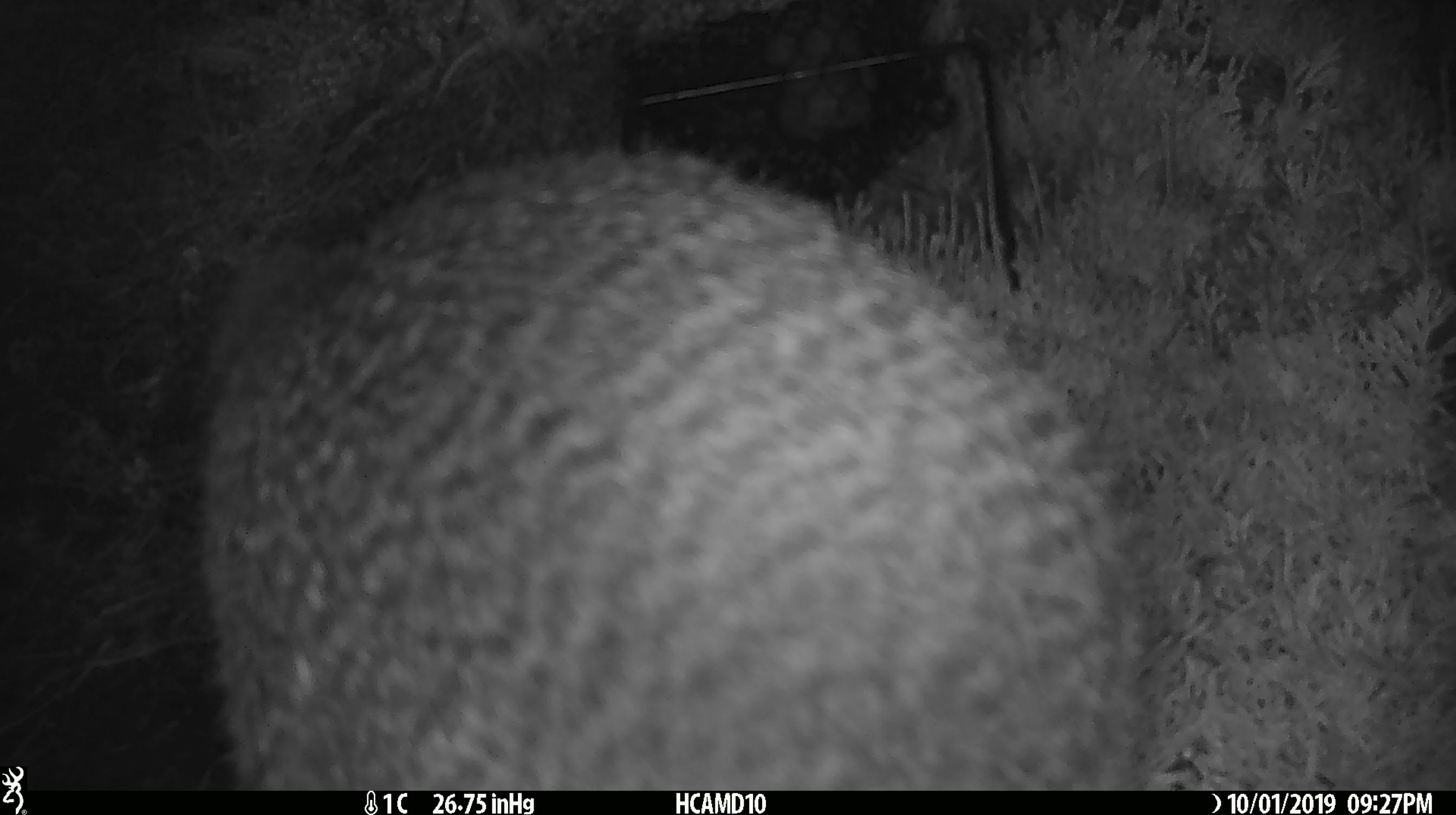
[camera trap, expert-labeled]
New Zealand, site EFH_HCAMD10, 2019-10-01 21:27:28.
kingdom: Animalia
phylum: Chordata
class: Aves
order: Apterygiformes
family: Apterygidae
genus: Apteryx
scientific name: Apteryx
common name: kiwi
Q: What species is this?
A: Kiwi (Apteryx).